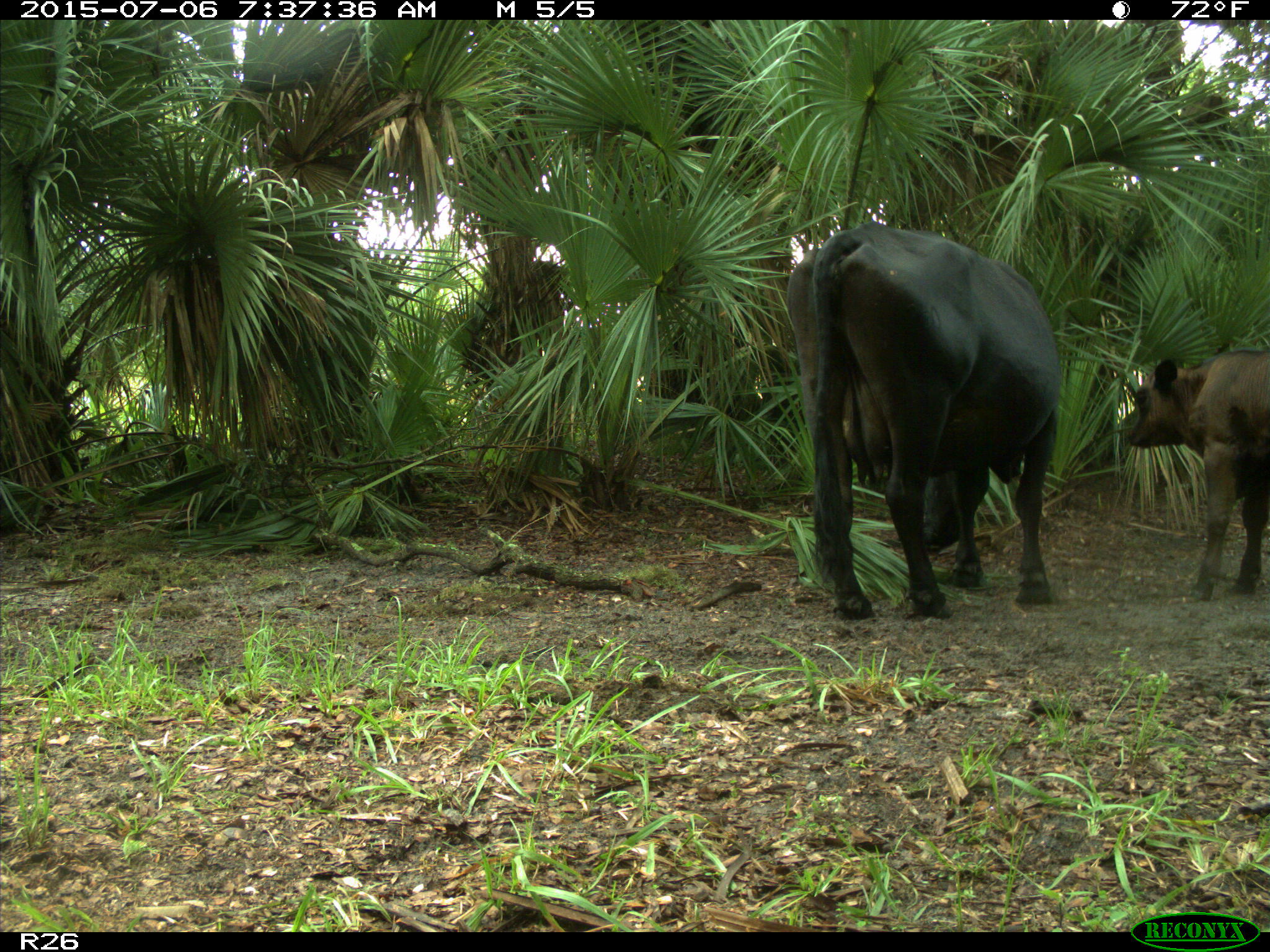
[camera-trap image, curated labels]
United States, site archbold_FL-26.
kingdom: Animalia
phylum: Chordata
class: Mammalia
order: Artiodactyla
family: Bovidae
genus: Bos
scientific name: Bos taurus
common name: domestic cow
Bos taurus (domestic cow).